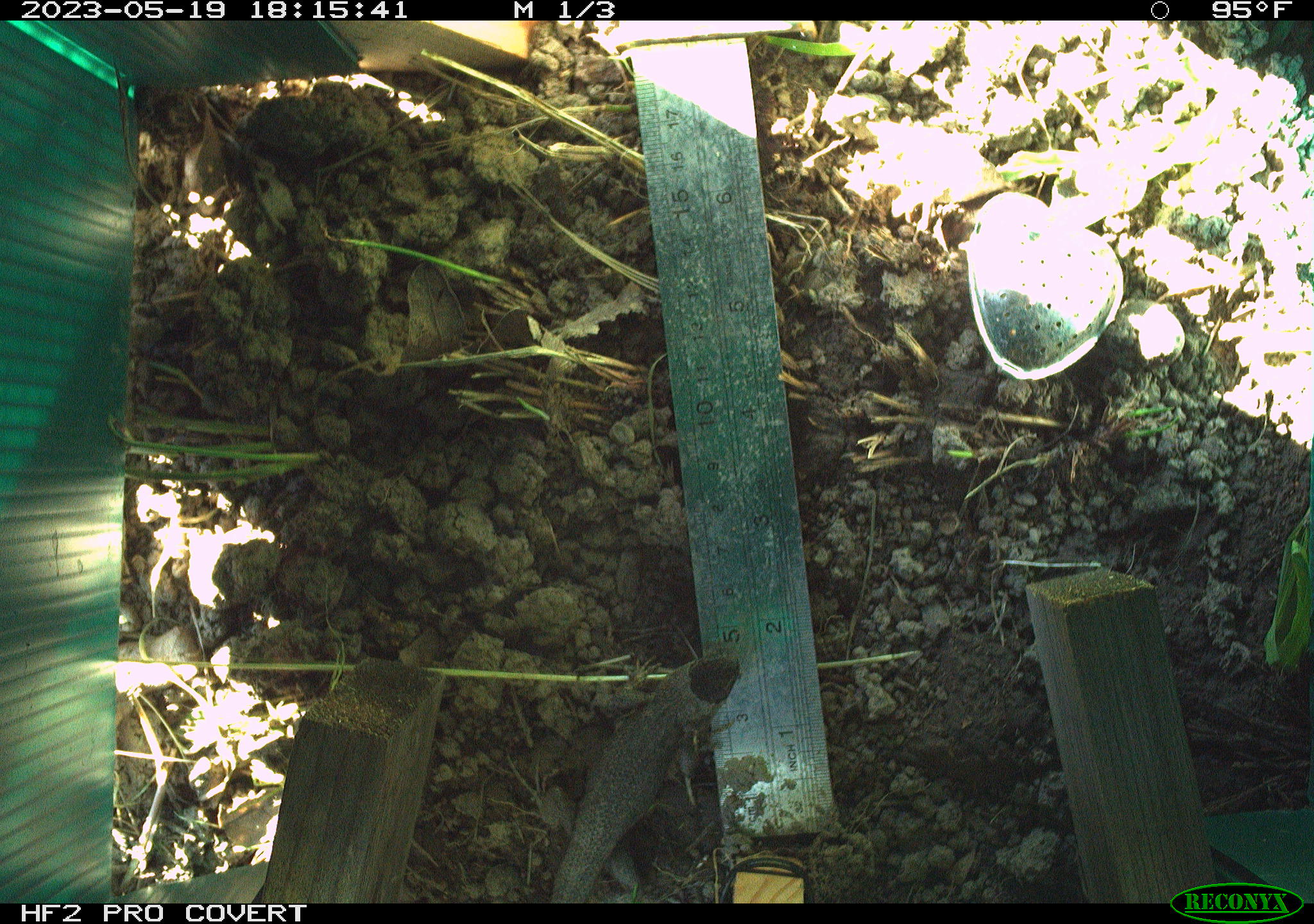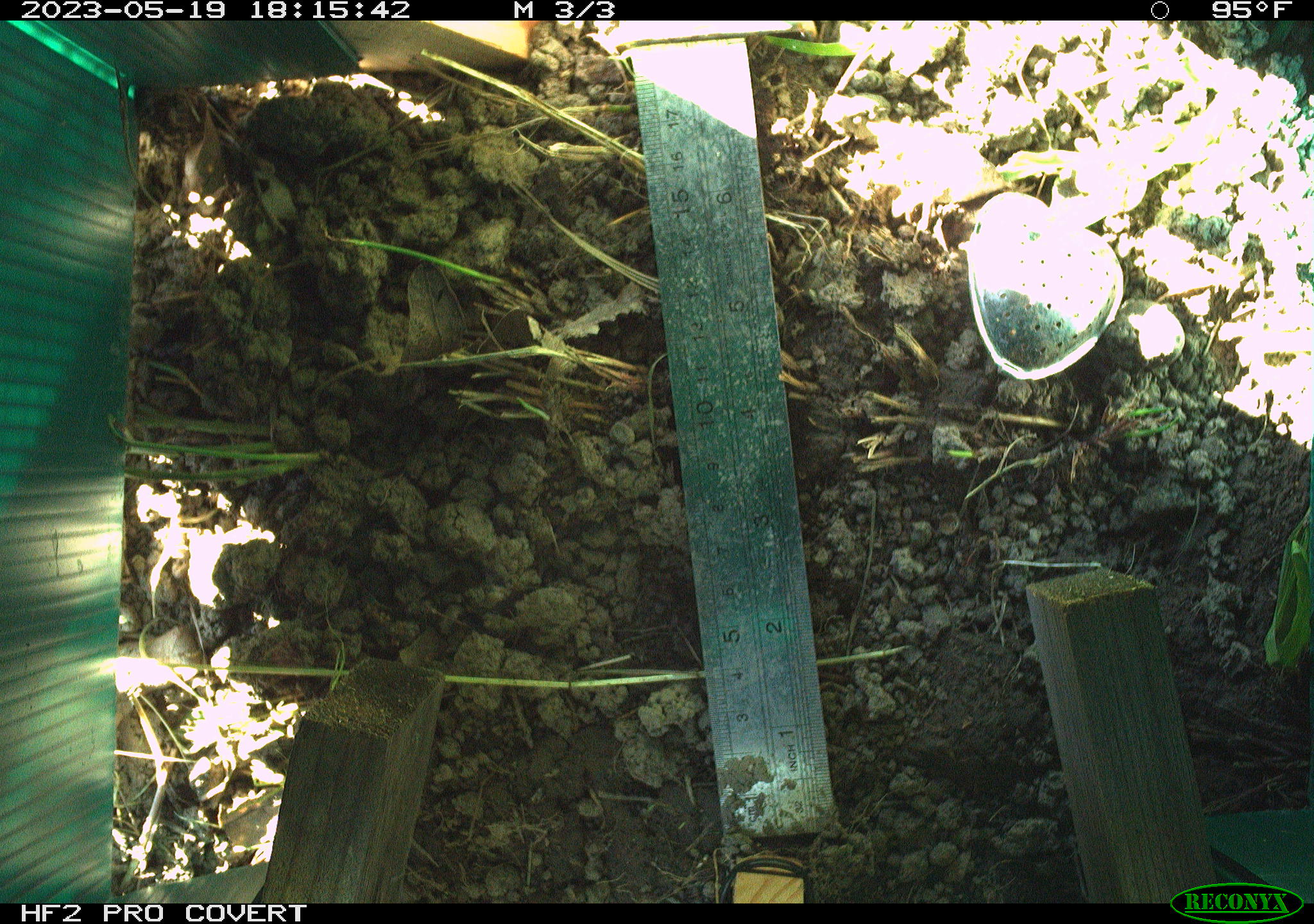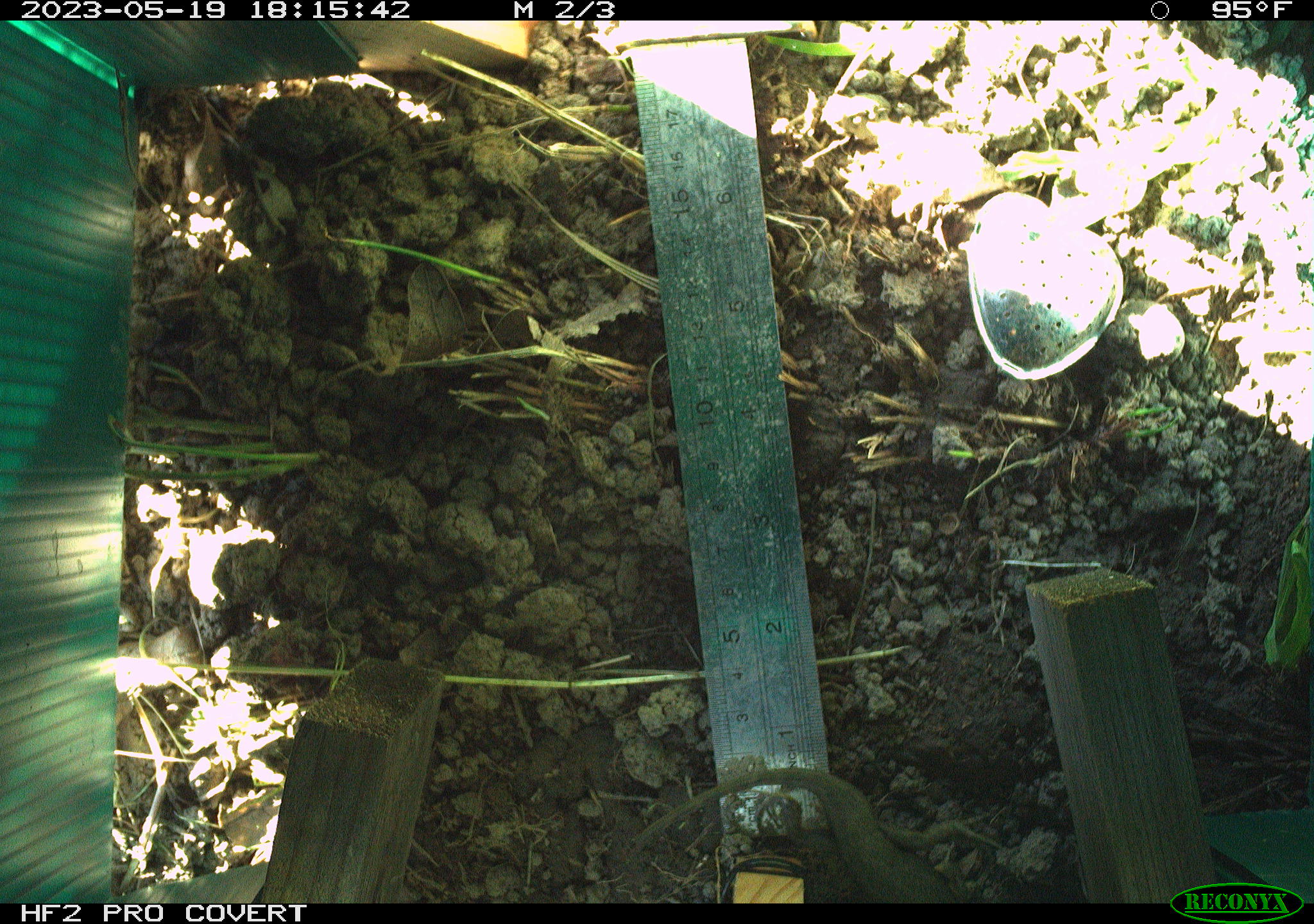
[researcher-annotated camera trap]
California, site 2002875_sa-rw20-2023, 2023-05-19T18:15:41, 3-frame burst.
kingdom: Animalia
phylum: Chordata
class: Reptilia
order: Squamata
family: Phrynosomatidae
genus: Sceloporus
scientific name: Sceloporus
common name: spiny lizards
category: sceloporus species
Sceloporus species (spiny lizards) (Sceloporus).